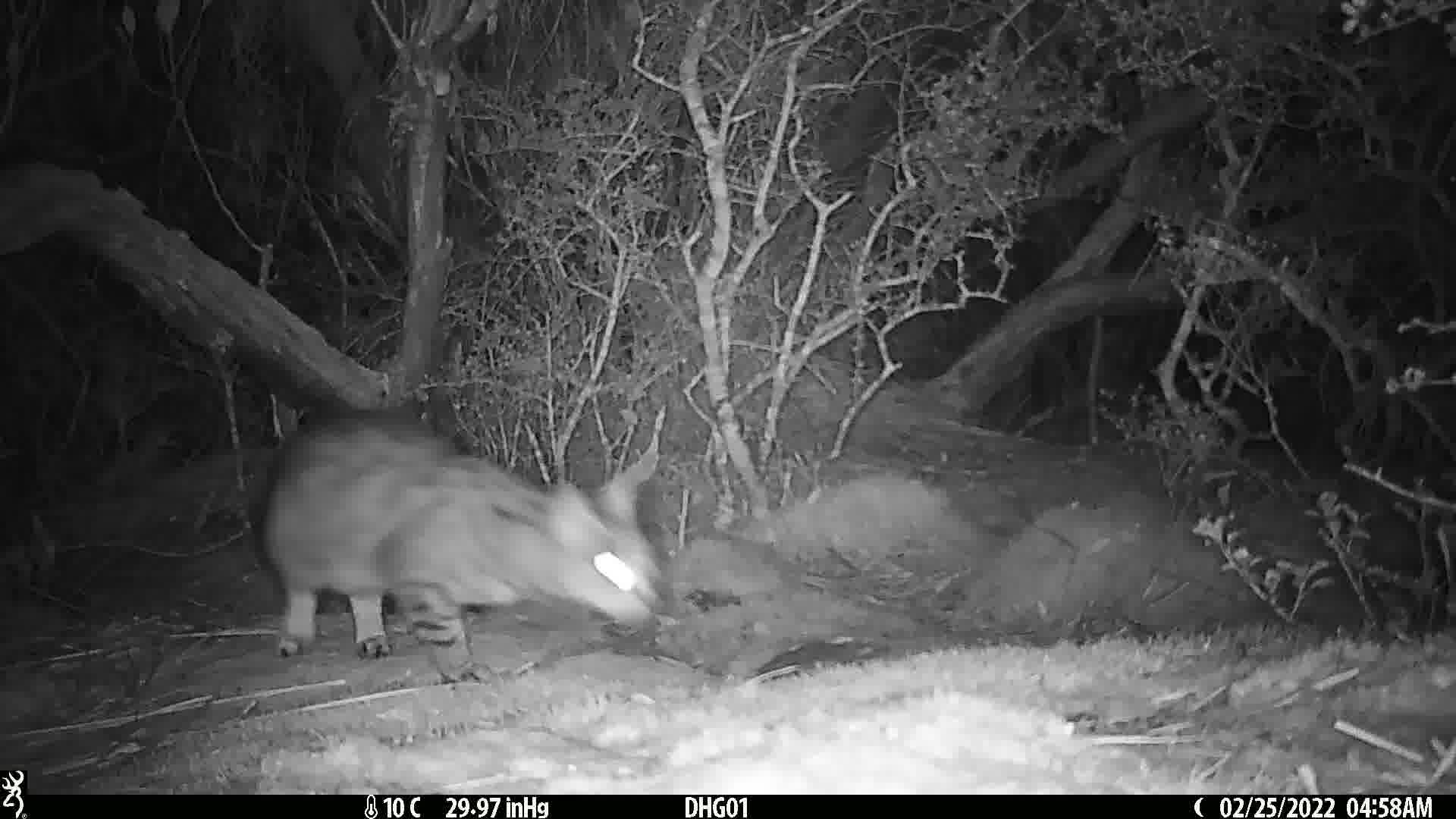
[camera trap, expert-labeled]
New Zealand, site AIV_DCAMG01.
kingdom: Animalia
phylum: Chordata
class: Mammalia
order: Carnivora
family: Felidae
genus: Felis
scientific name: Felis catus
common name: domestic cat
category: cat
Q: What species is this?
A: Cat (domestic cat) (Felis catus).